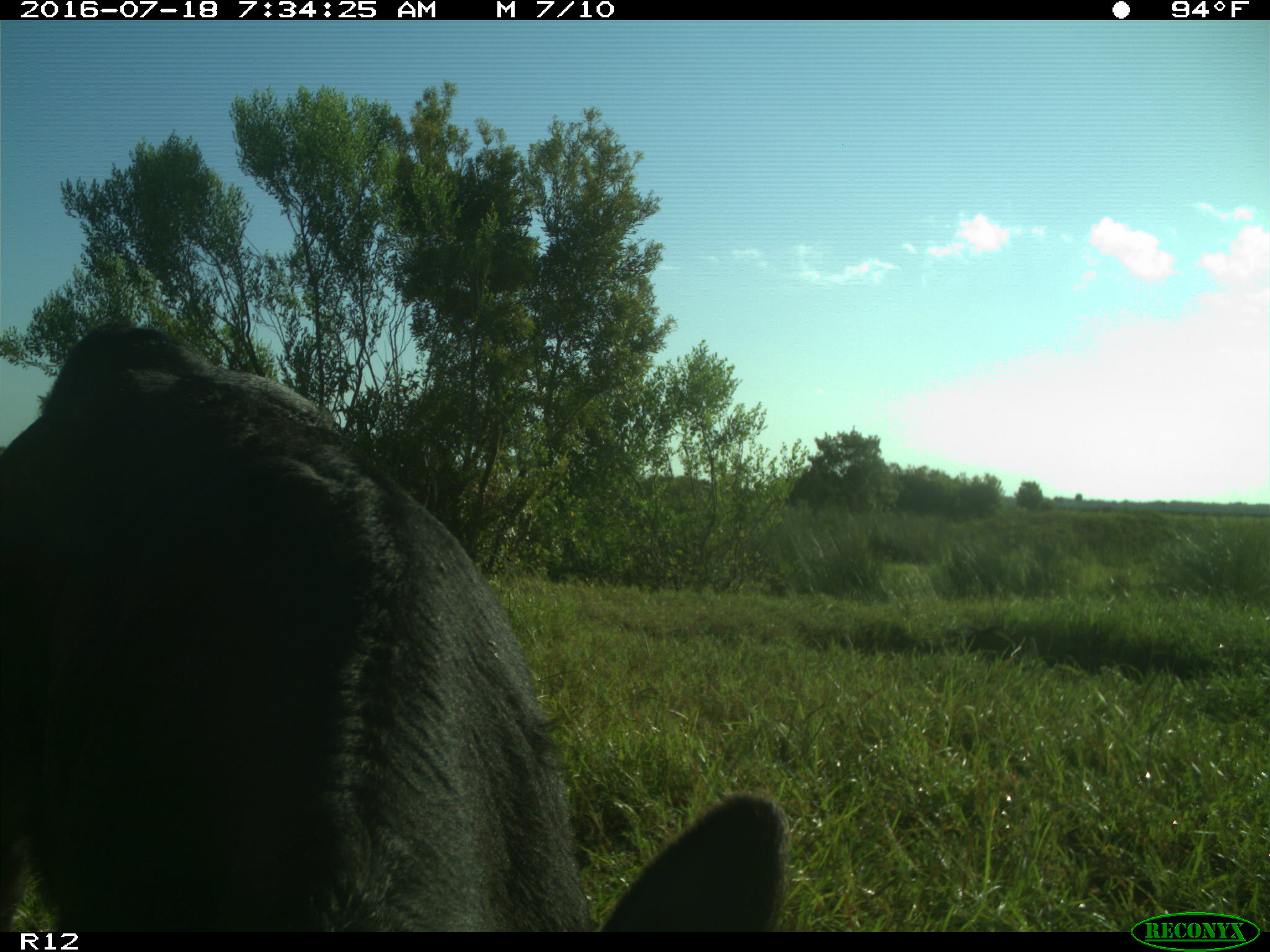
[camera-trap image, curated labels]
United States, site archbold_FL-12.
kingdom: Animalia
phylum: Chordata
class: Mammalia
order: Artiodactyla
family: Bovidae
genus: Bos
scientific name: Bos taurus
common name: domestic cow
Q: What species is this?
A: Bos taurus (domestic cow).